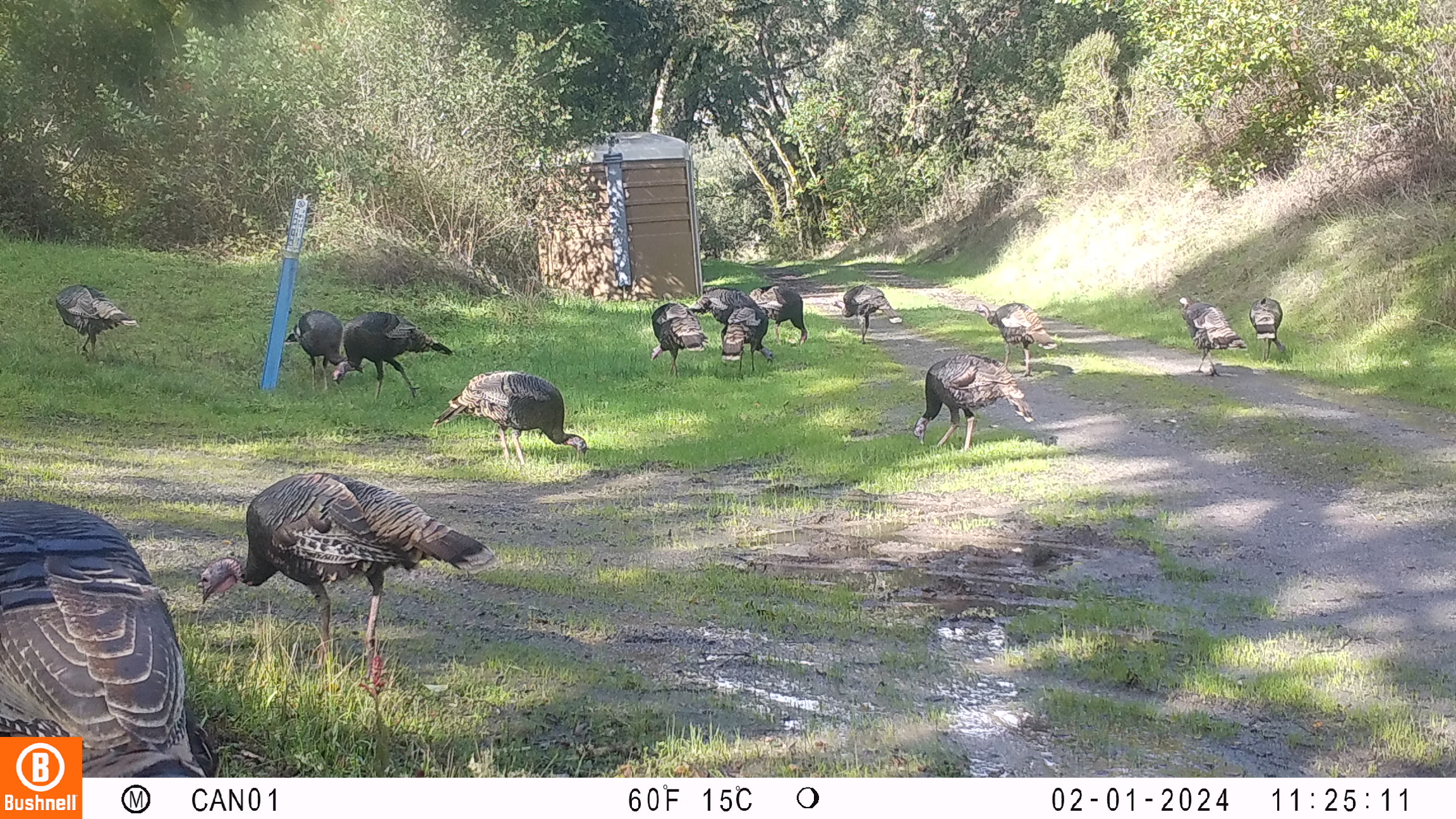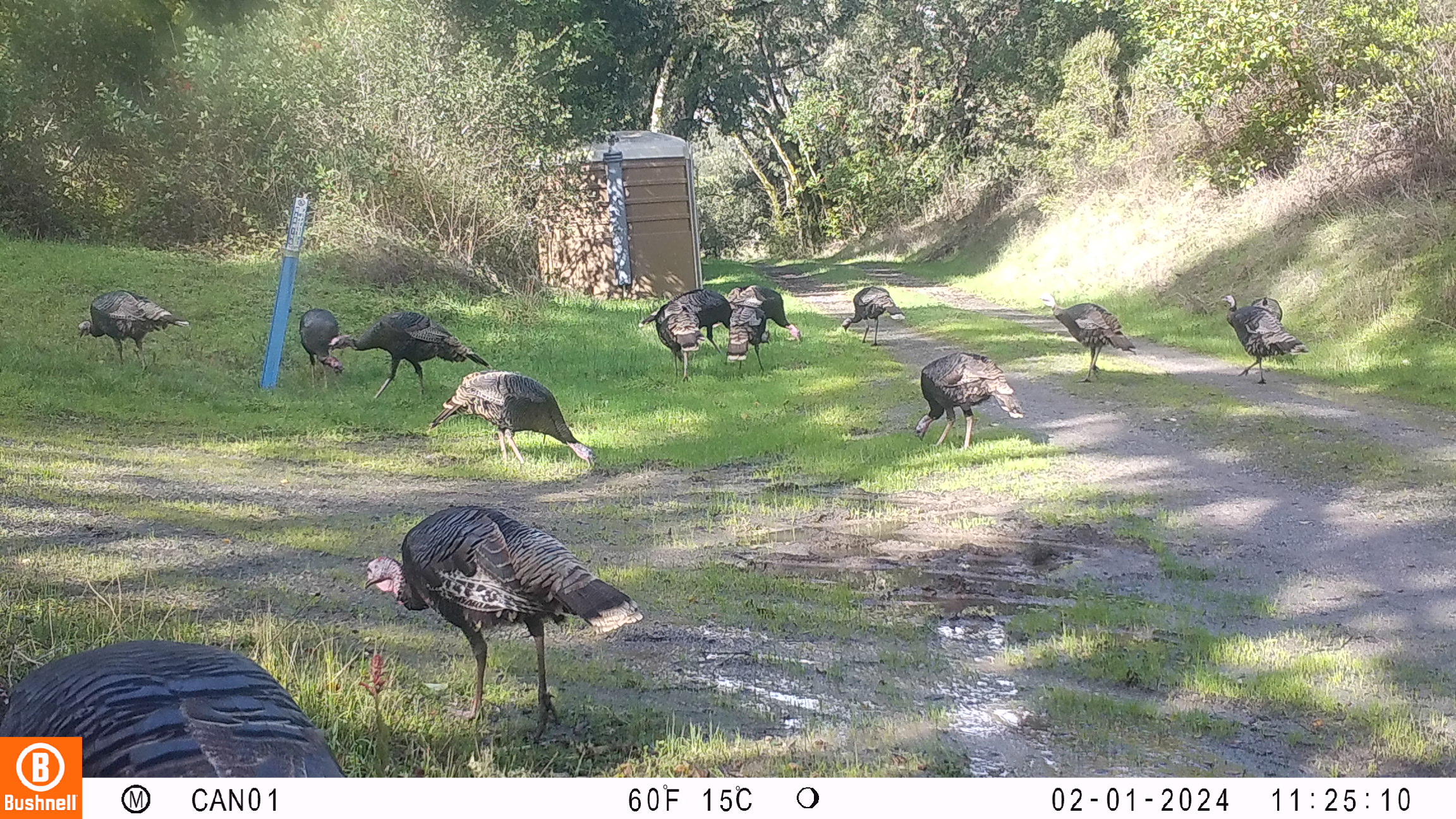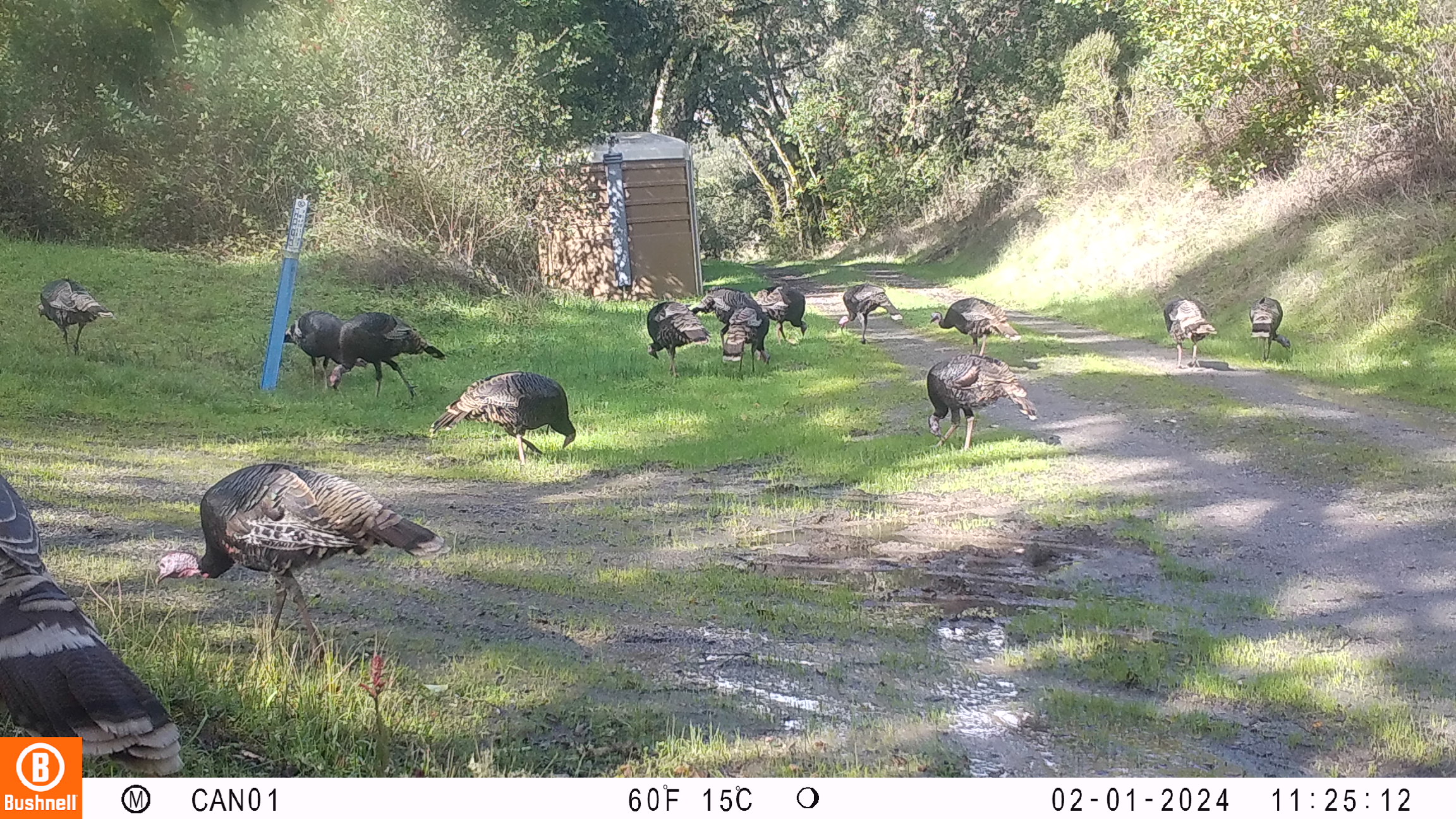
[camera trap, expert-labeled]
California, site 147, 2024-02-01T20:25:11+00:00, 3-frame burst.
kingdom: Animalia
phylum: Chordata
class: Aves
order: Galliformes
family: Phasianidae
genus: Meleagris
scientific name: Meleagris gallopavo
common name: turkey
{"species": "turkey (Meleagris gallopavo)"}